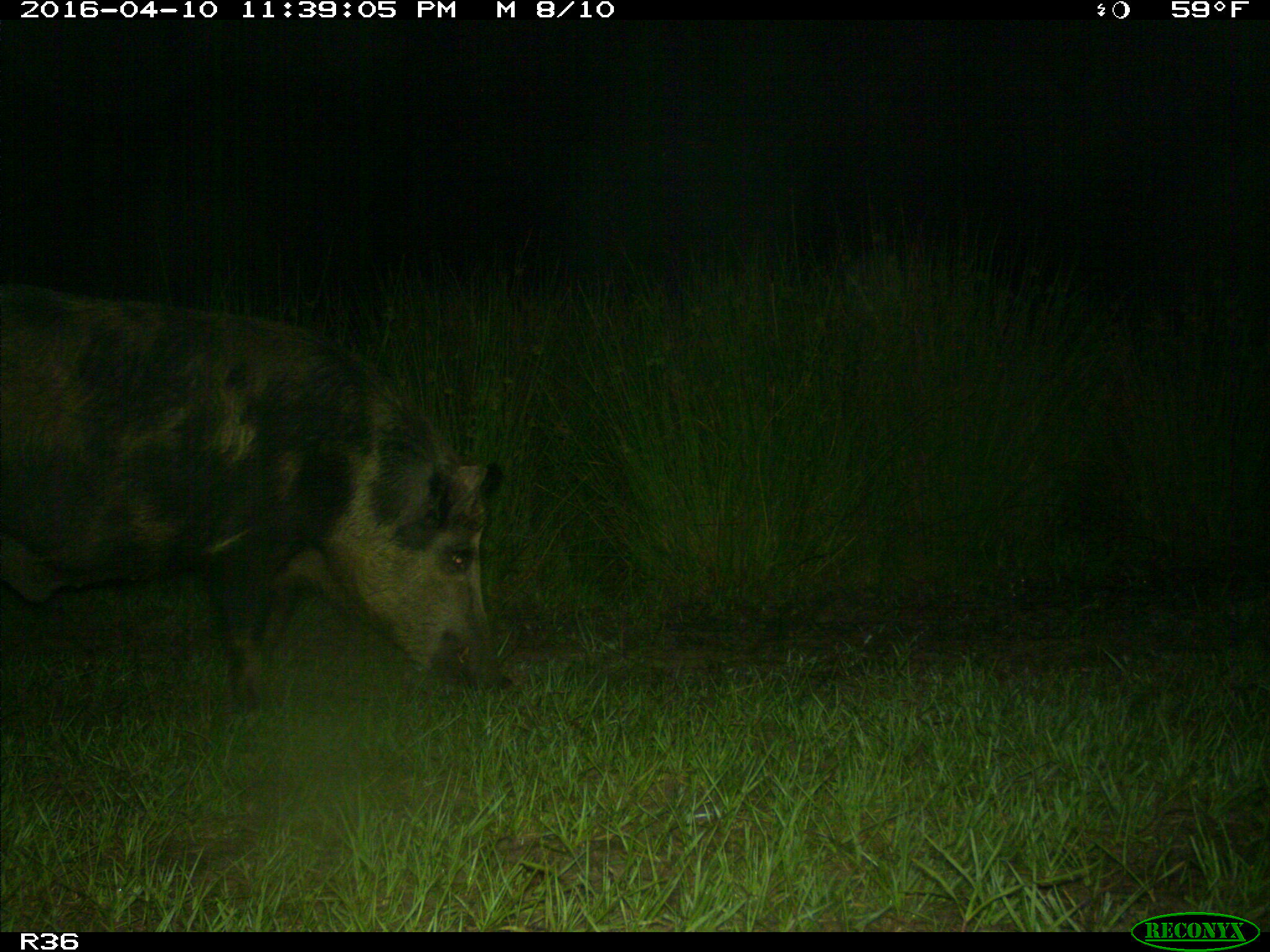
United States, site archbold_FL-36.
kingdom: Animalia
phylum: Chordata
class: Mammalia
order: Artiodactyla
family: Suidae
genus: Sus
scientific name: Sus scrofa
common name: wild boar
Sus scrofa (wild boar).